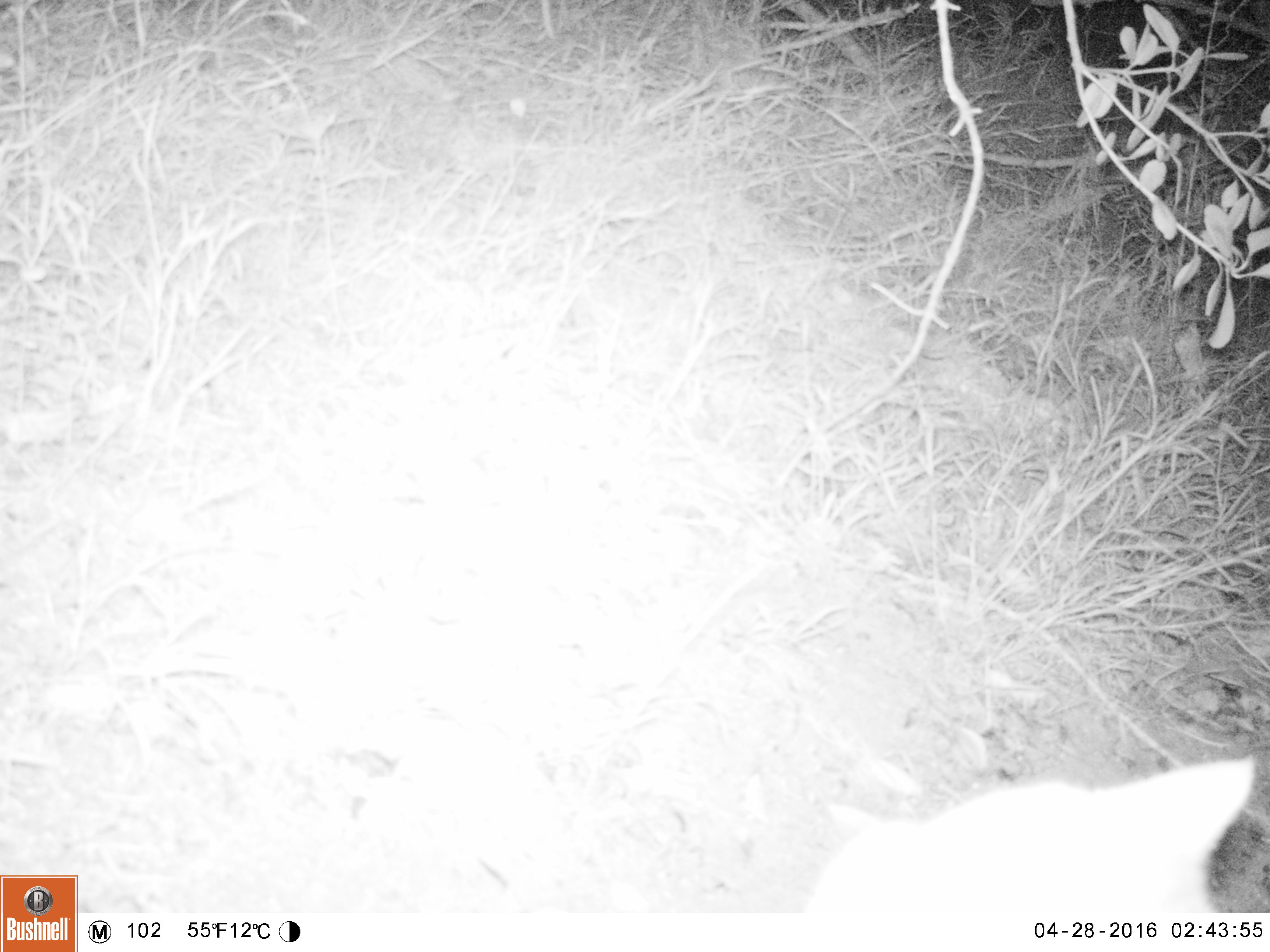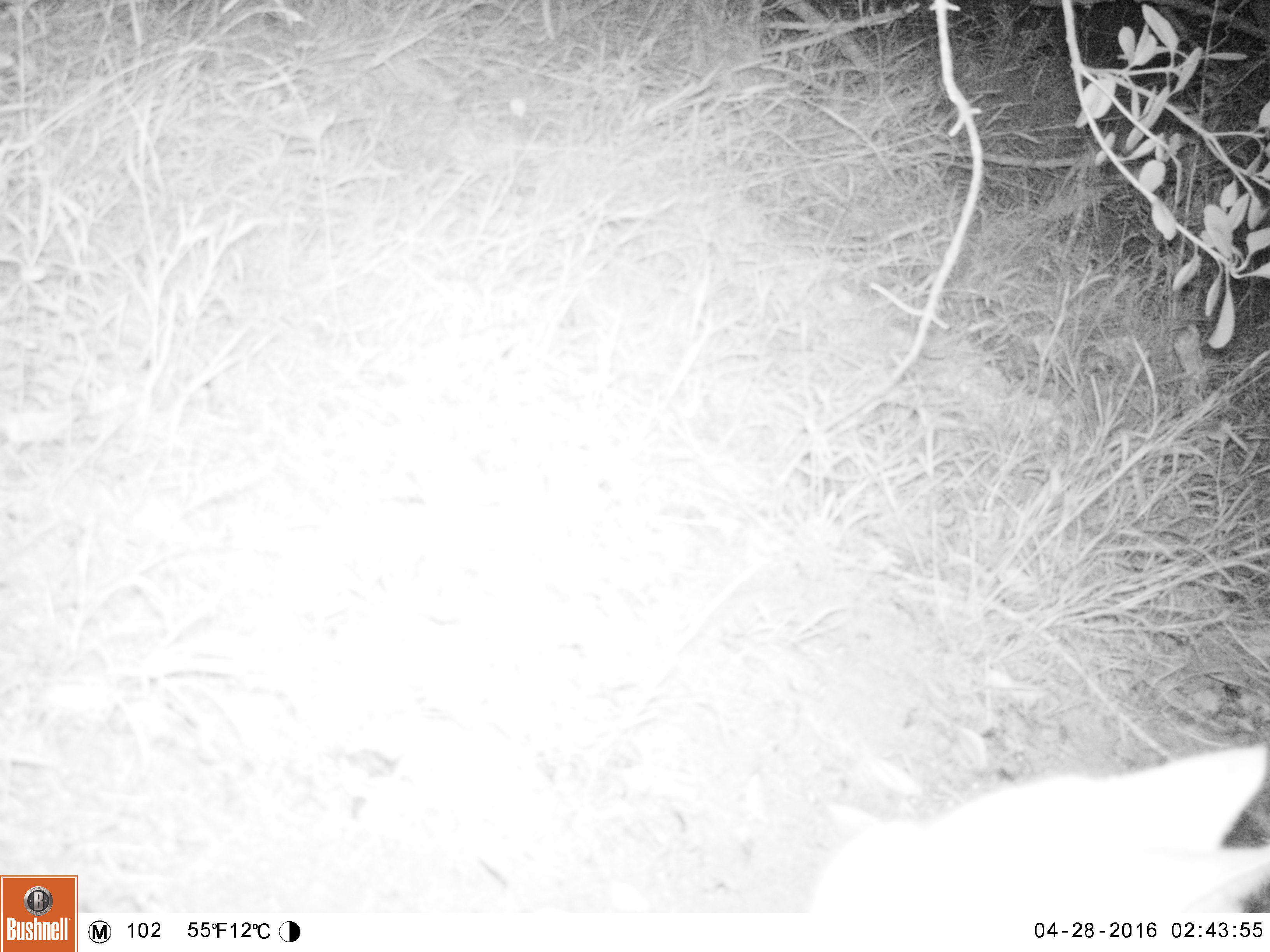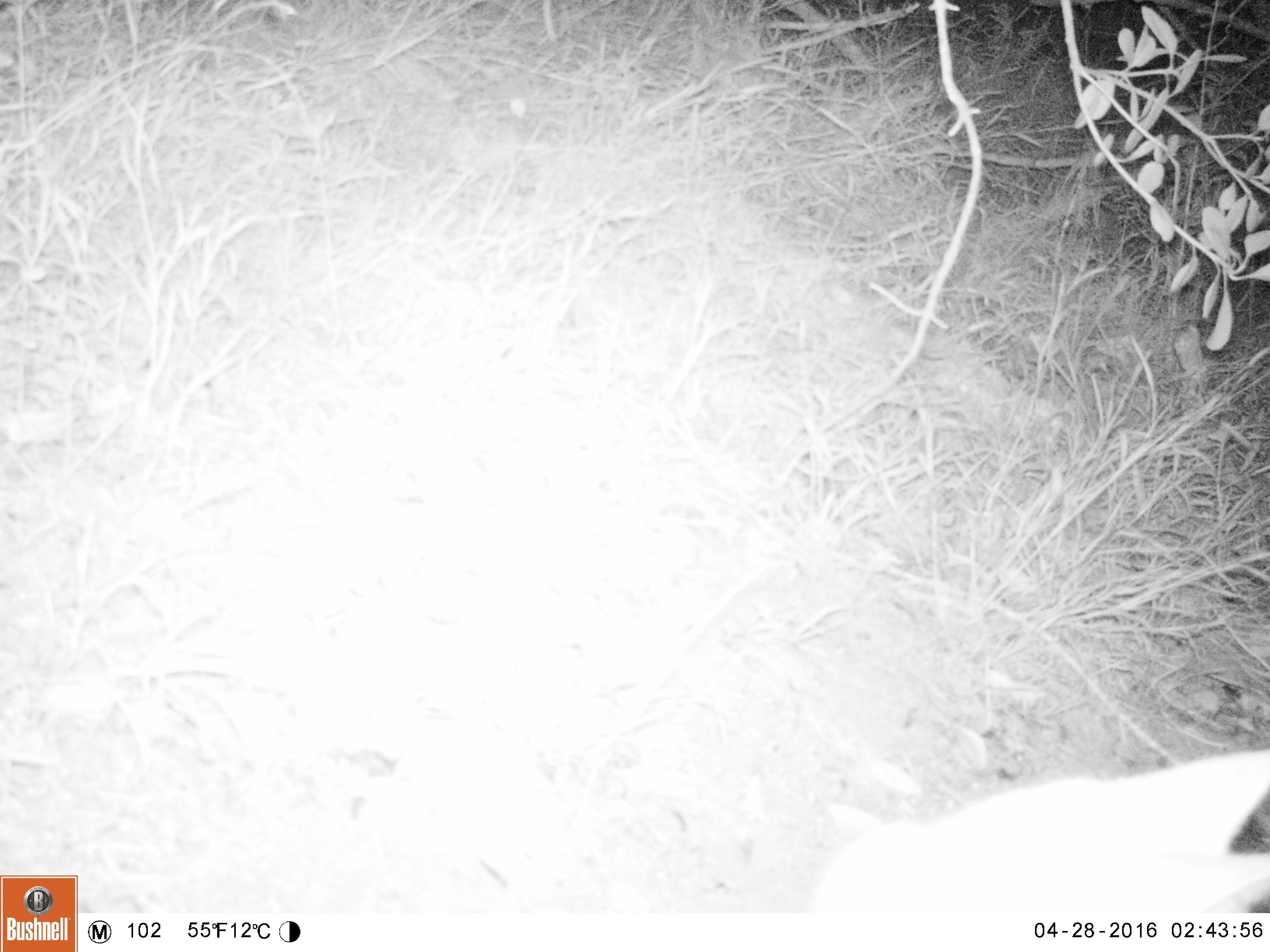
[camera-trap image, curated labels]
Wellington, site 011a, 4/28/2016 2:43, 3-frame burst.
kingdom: Animalia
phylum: Chordata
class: Mammalia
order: Carnivora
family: Felidae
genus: Felis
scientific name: Felis catus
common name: cat